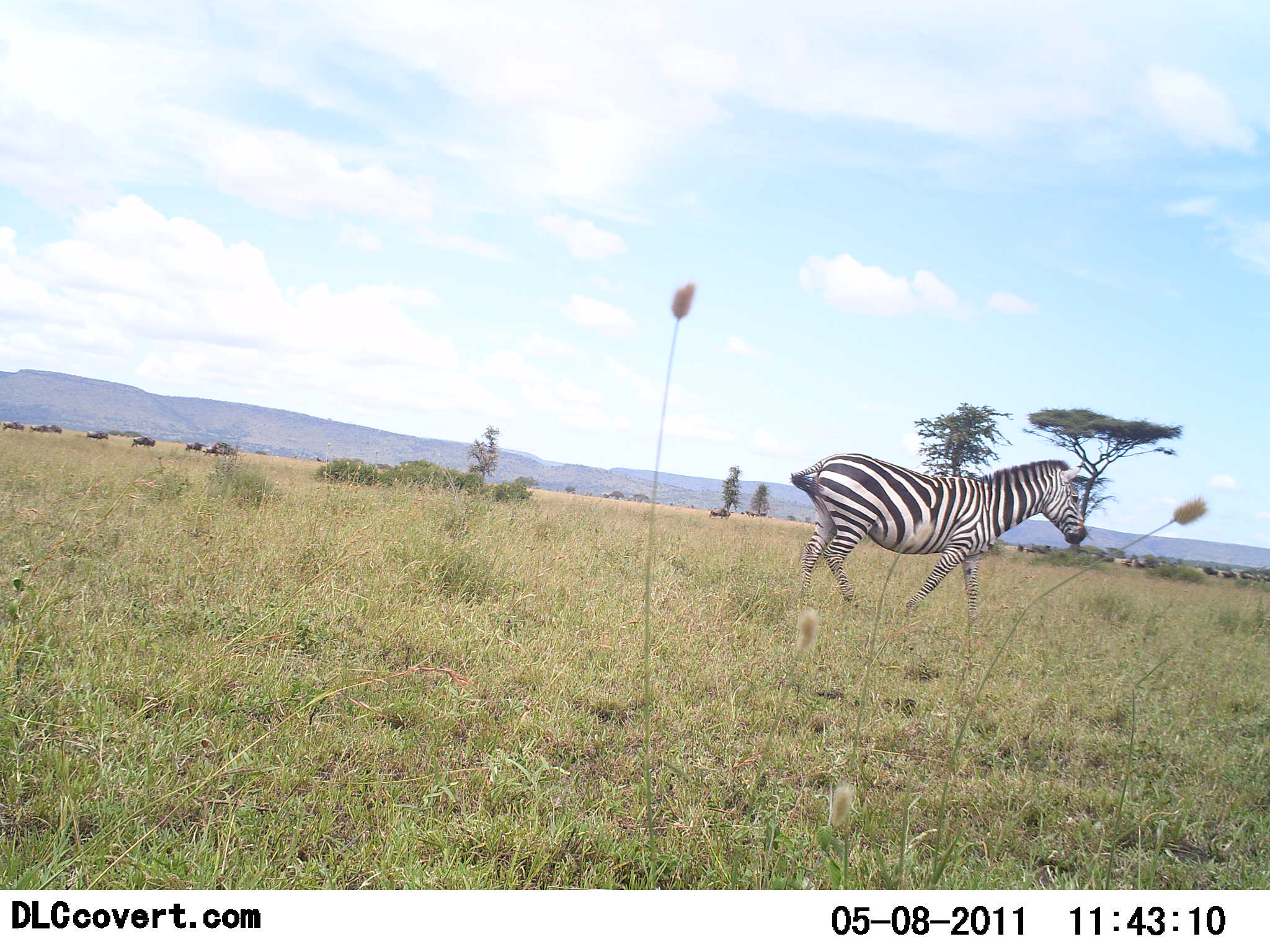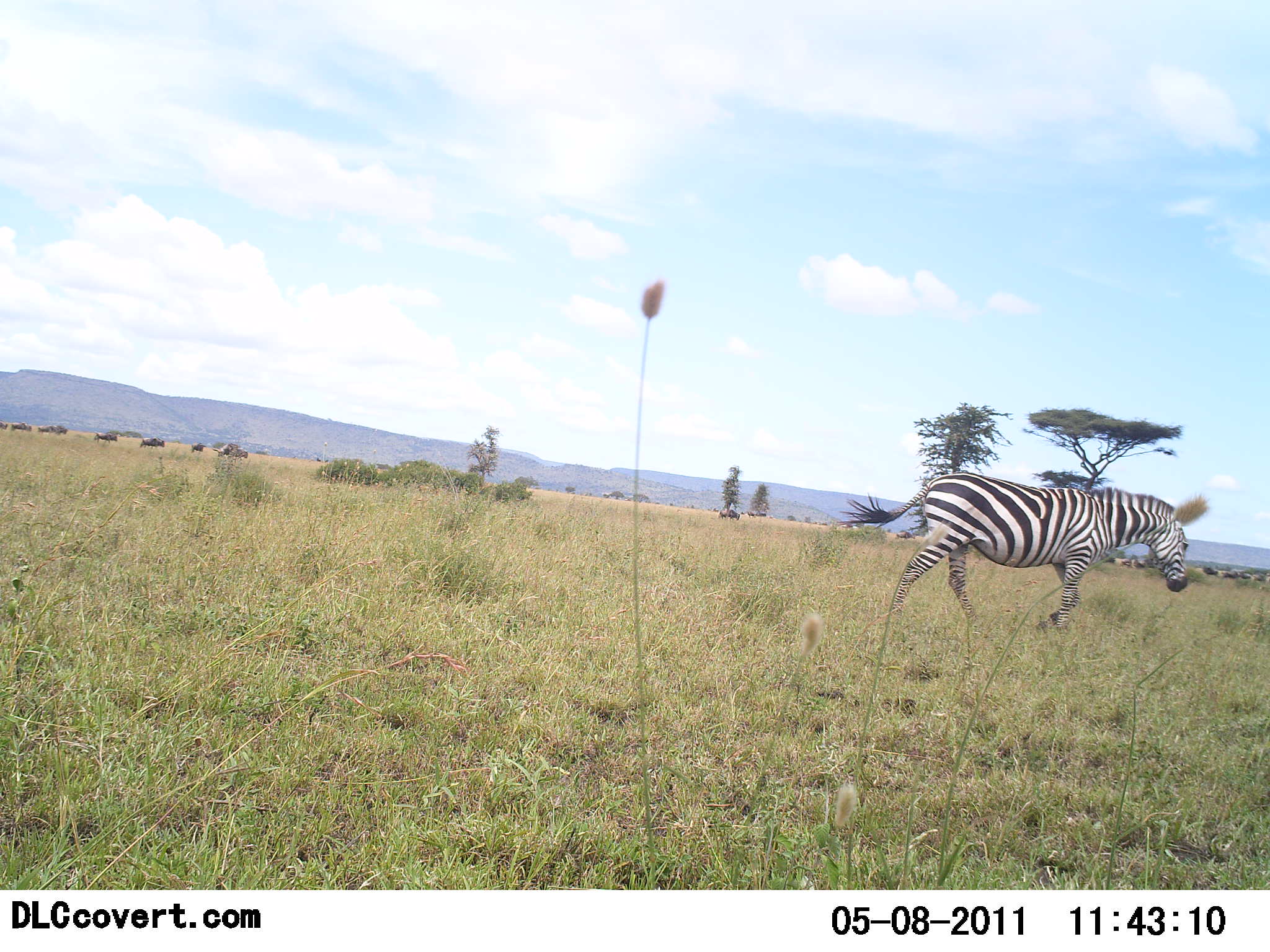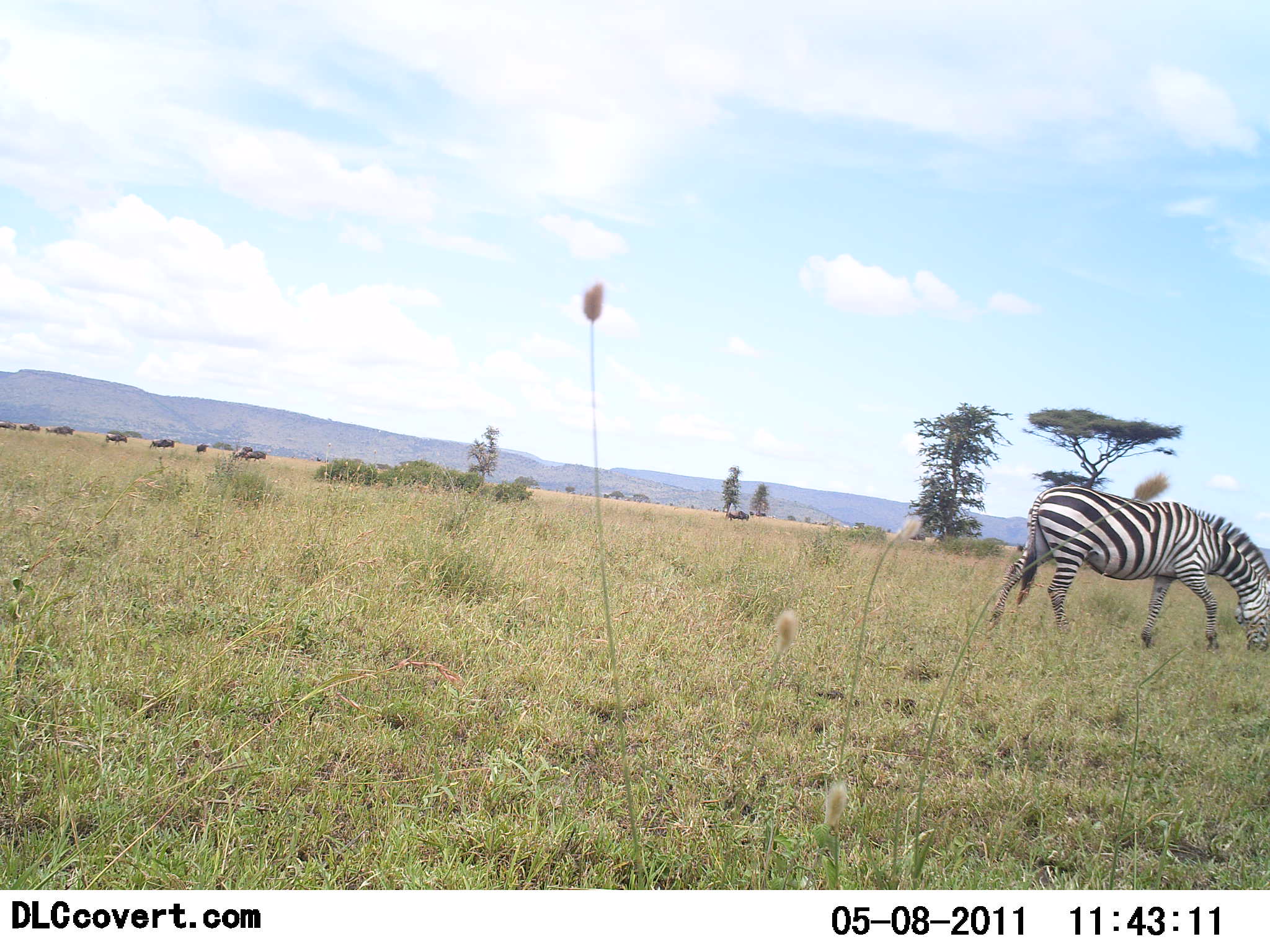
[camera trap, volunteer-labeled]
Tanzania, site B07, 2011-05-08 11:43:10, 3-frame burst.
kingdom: Animalia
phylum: Chordata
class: Mammalia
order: Artiodactyla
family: Bovidae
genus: Connochaetes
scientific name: Connochaetes taurinus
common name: blue wildebeest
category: wildebeest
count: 11-50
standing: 0%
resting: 0%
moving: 100%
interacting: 0%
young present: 0%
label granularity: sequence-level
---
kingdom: Animalia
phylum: Chordata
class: Mammalia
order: Perissodactyla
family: Equidae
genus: Equus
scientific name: Equus quagga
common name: plains zebra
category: zebra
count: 1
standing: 8%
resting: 0%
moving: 68%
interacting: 0%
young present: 0%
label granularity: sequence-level